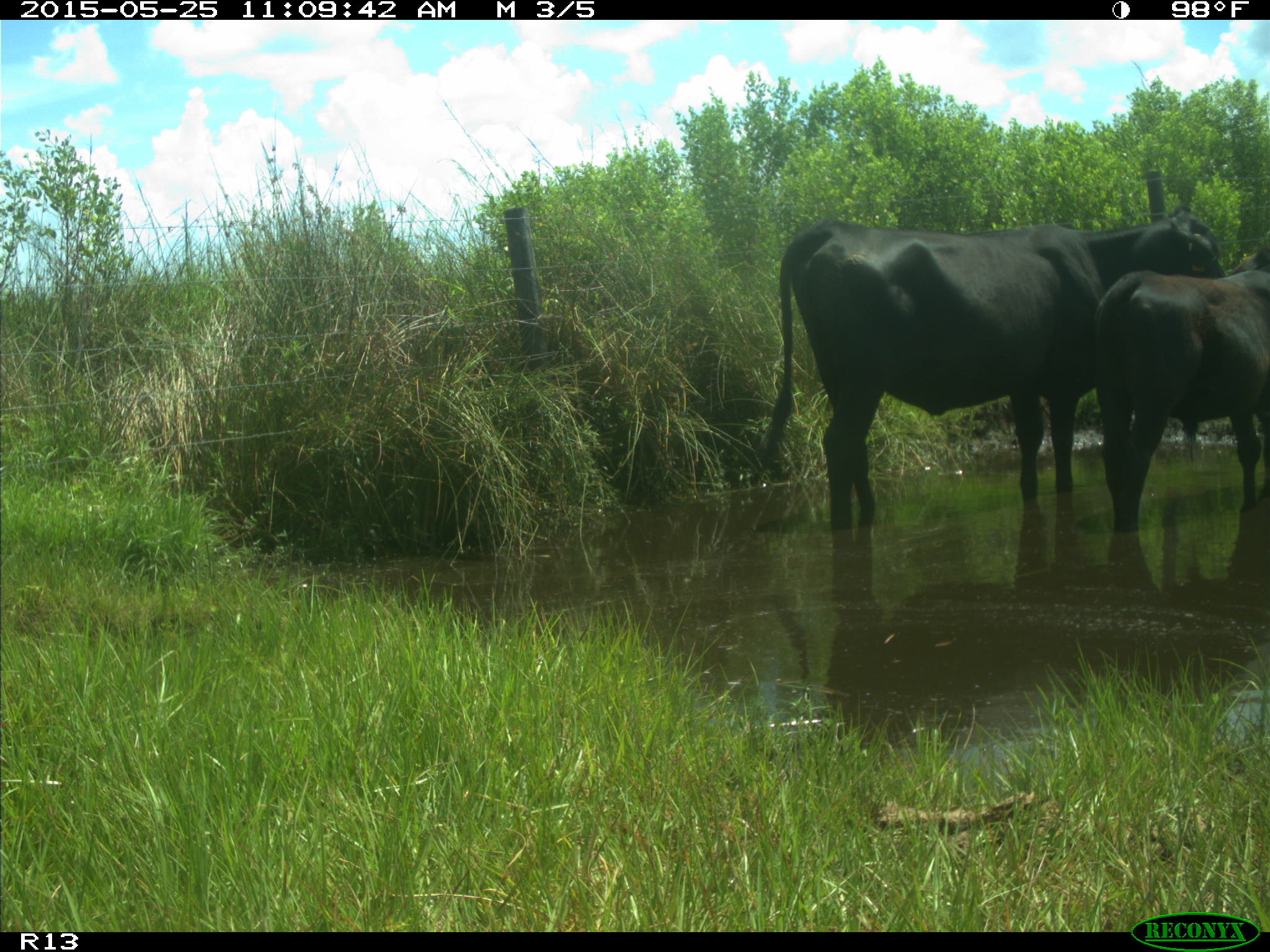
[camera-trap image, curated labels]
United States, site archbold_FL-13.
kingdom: Animalia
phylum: Chordata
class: Mammalia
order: Artiodactyla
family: Bovidae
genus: Bos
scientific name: Bos taurus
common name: domestic cow